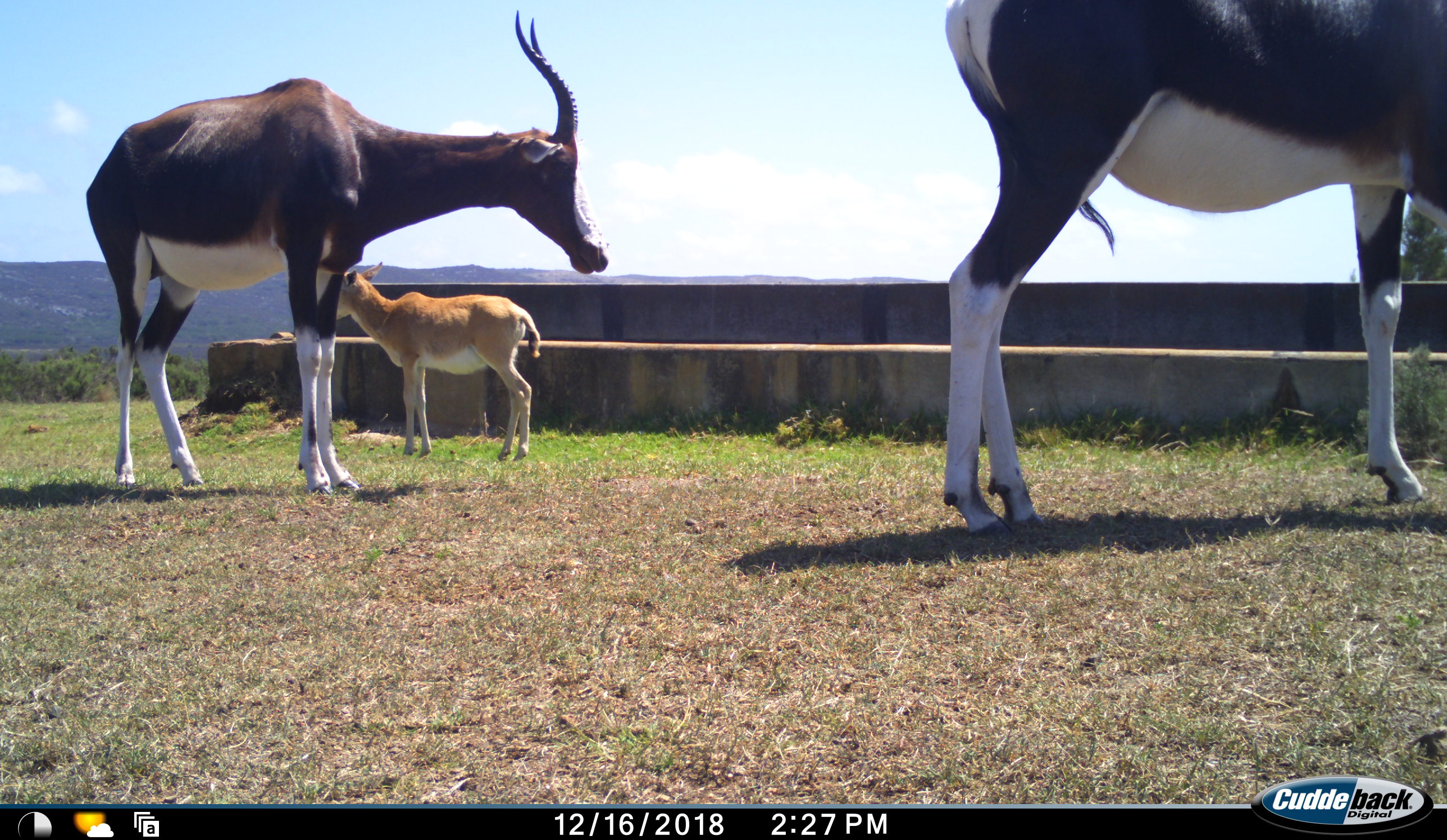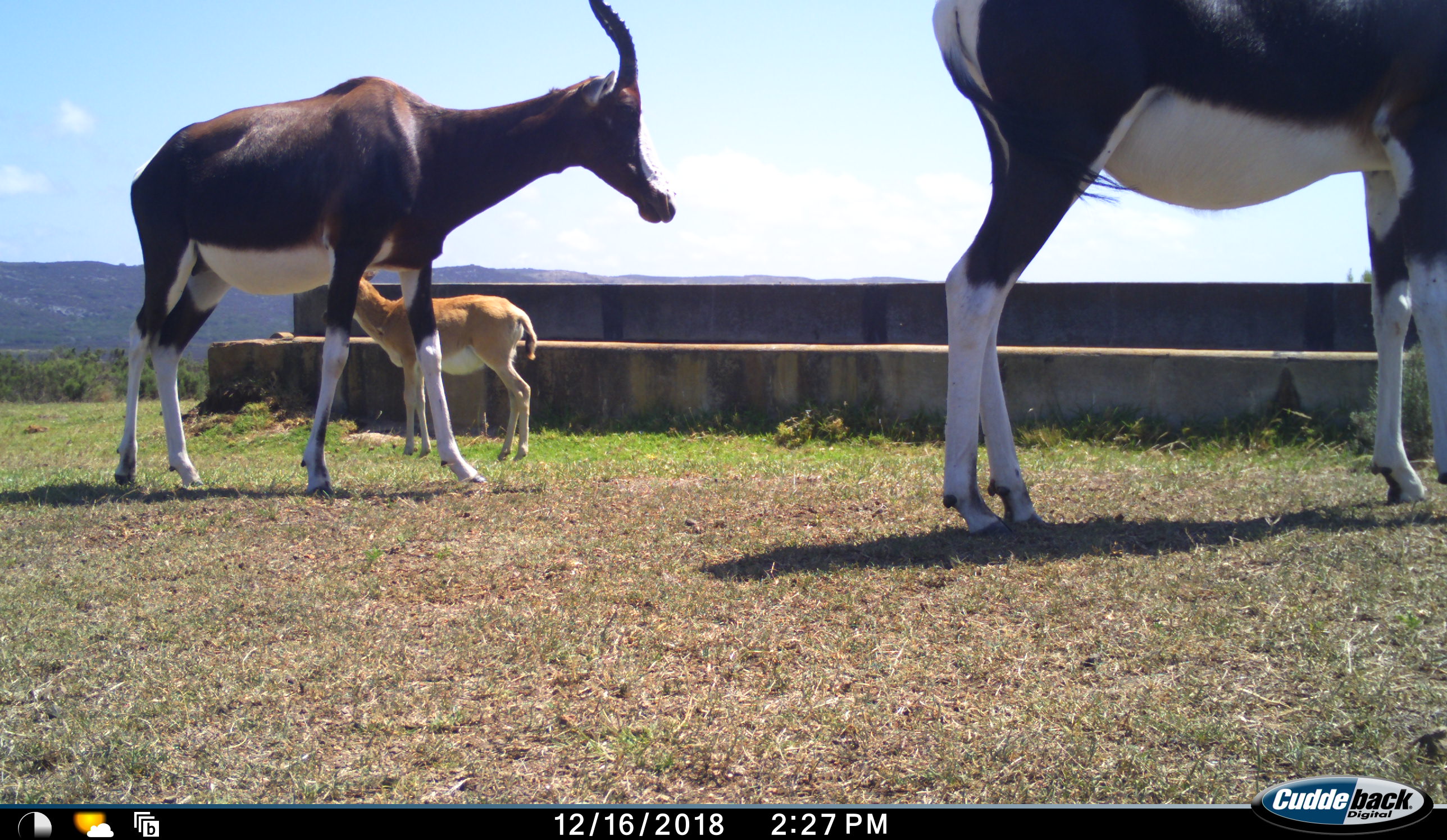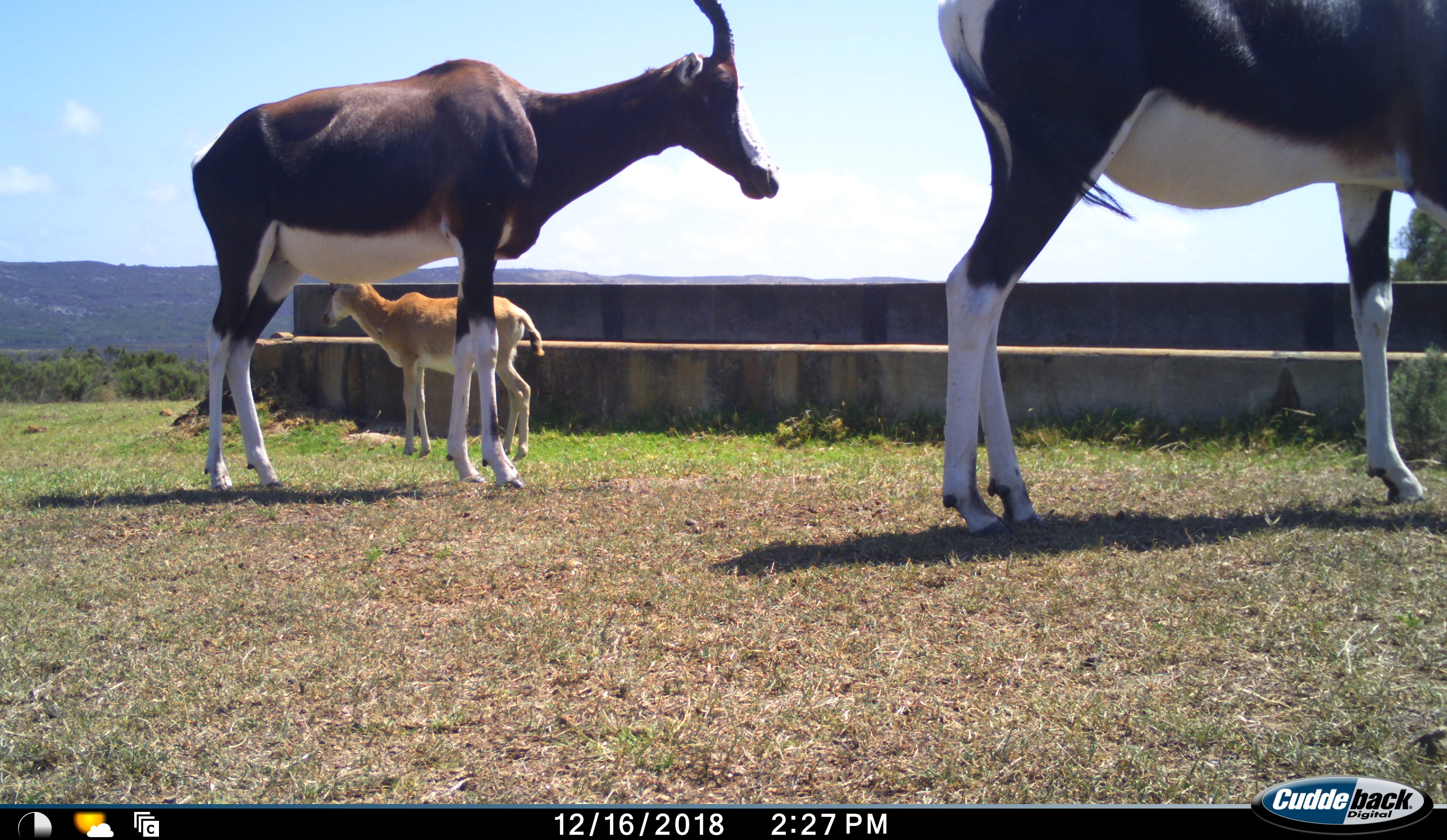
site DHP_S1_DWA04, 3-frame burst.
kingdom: Animalia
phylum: Chordata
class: Mammalia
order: Artiodactyla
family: Bovidae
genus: Damaliscus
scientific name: Damaliscus pygargus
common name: bontebok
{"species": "bontebok (Damaliscus pygargus)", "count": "3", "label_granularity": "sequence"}